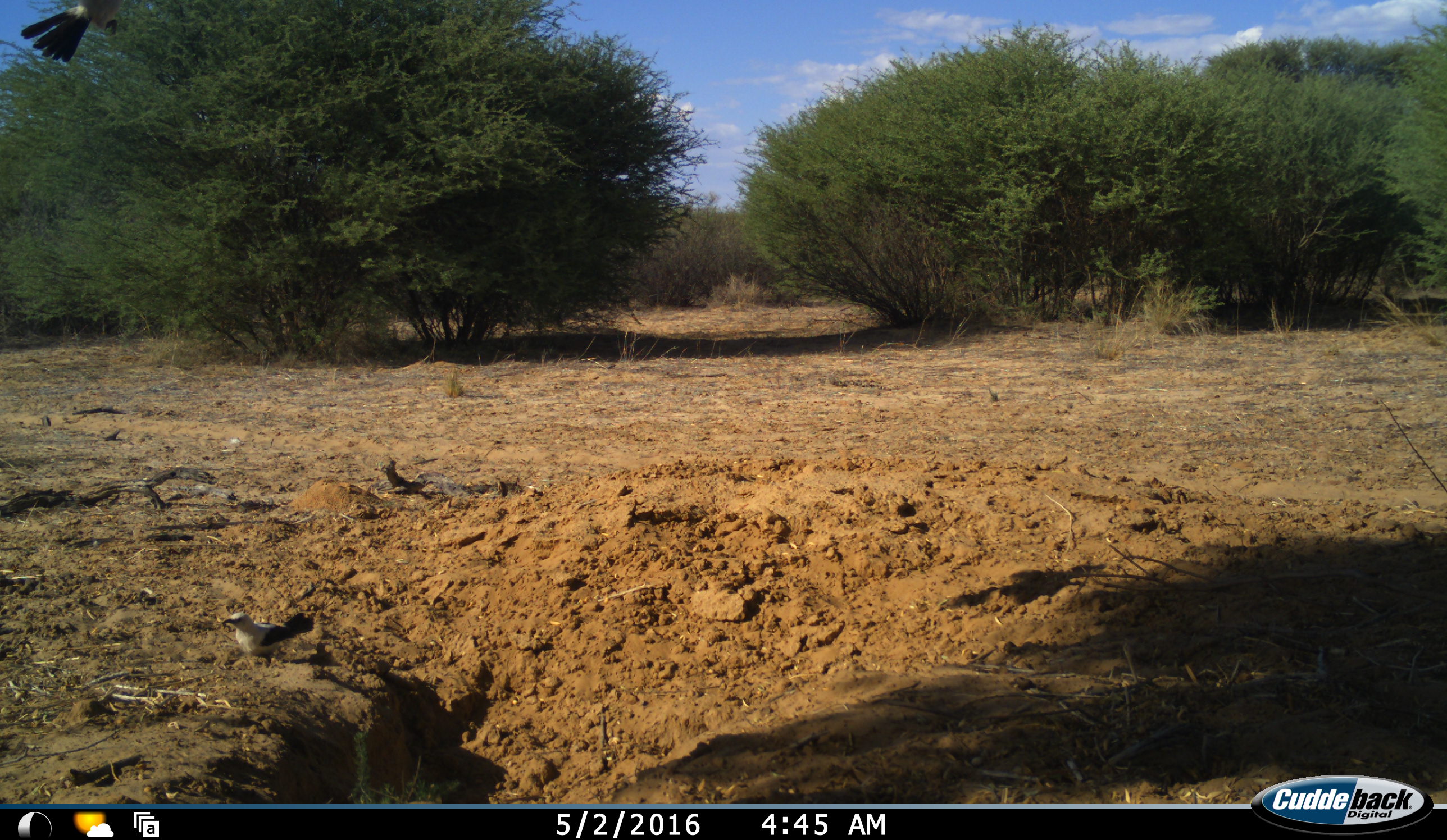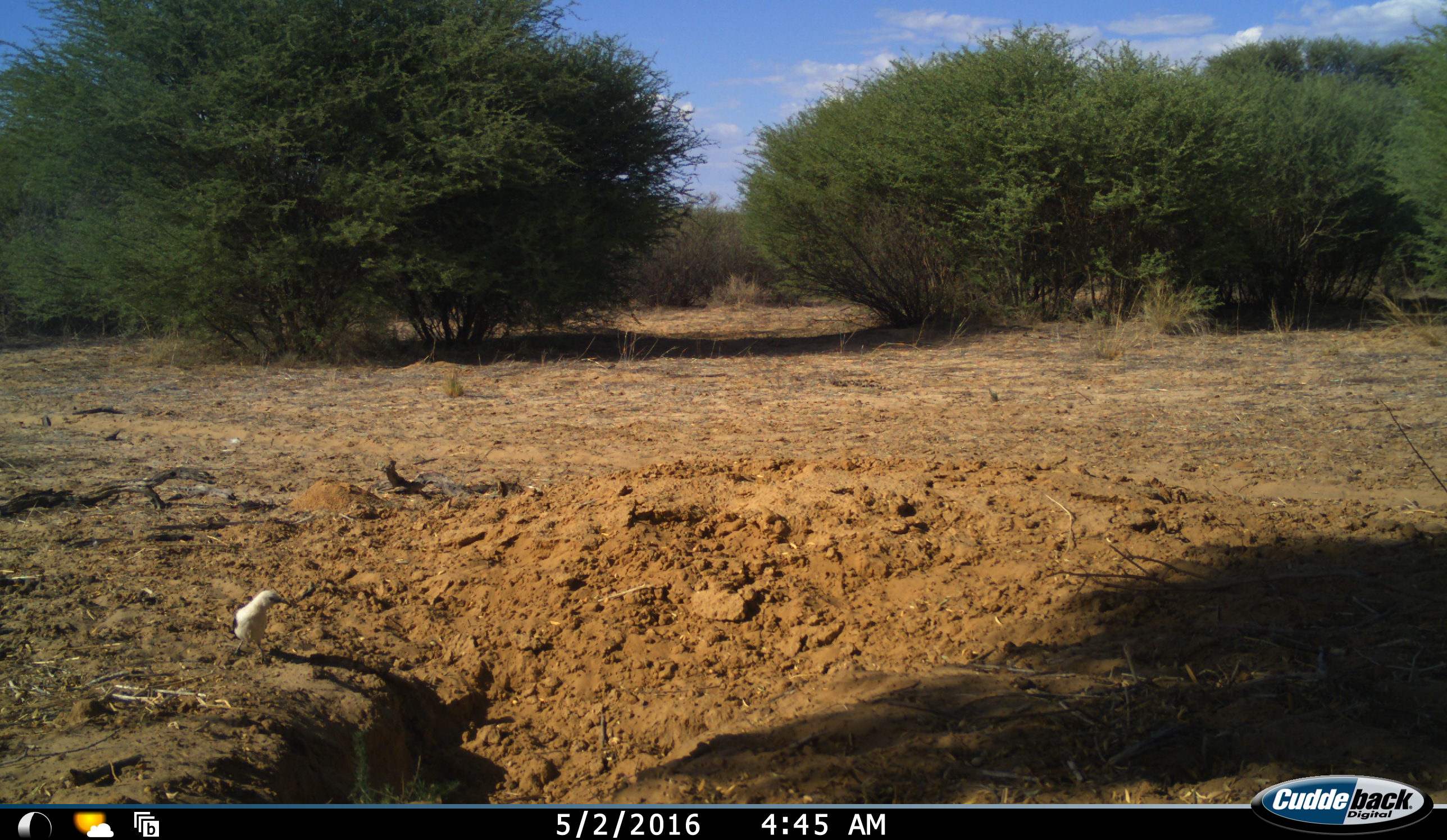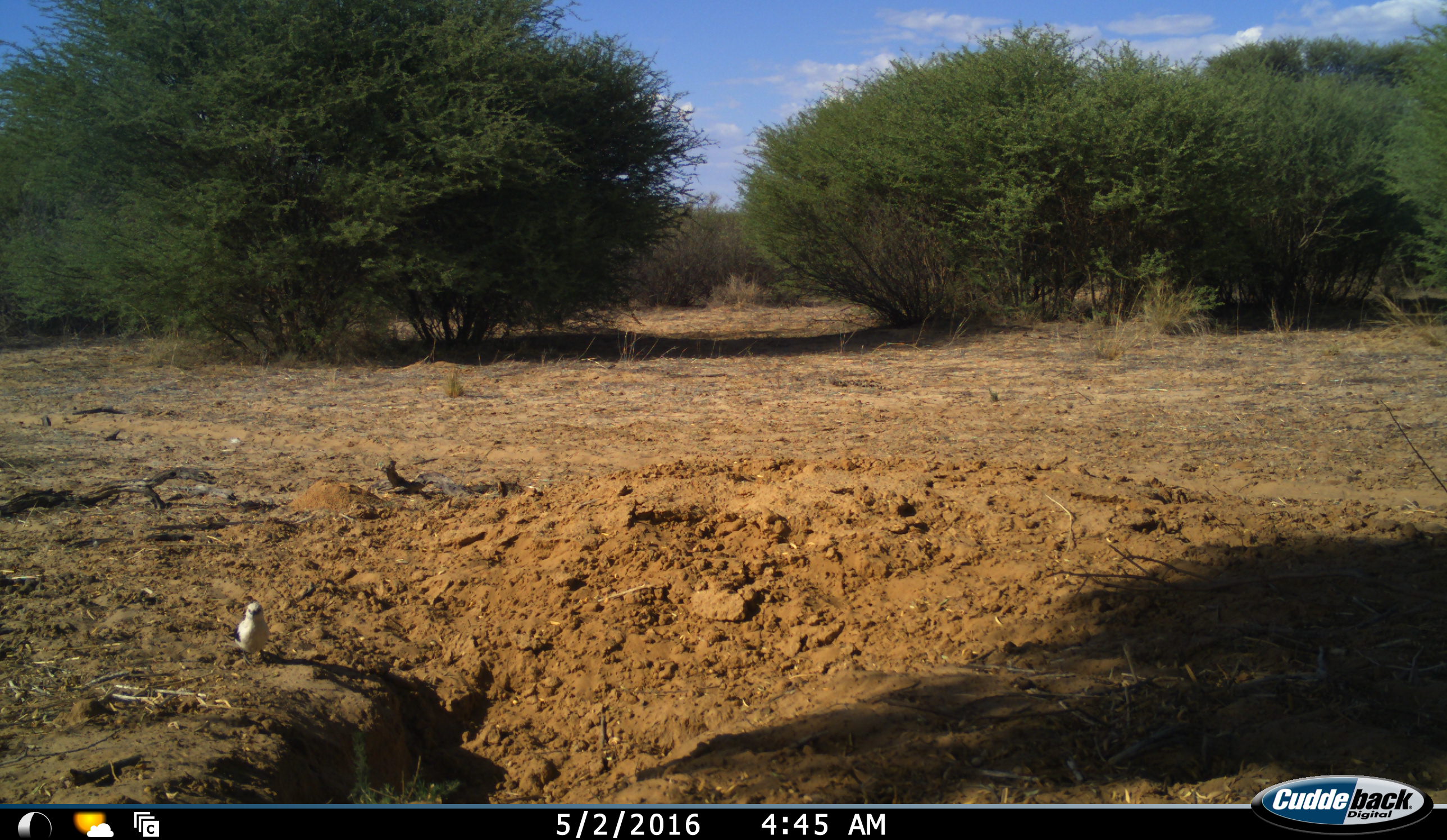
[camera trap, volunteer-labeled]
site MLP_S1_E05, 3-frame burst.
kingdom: Animalia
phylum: Chordata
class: Aves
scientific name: Aves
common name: bird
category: birdother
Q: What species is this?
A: Birdother (bird) (Aves).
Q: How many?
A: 2.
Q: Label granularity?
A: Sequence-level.